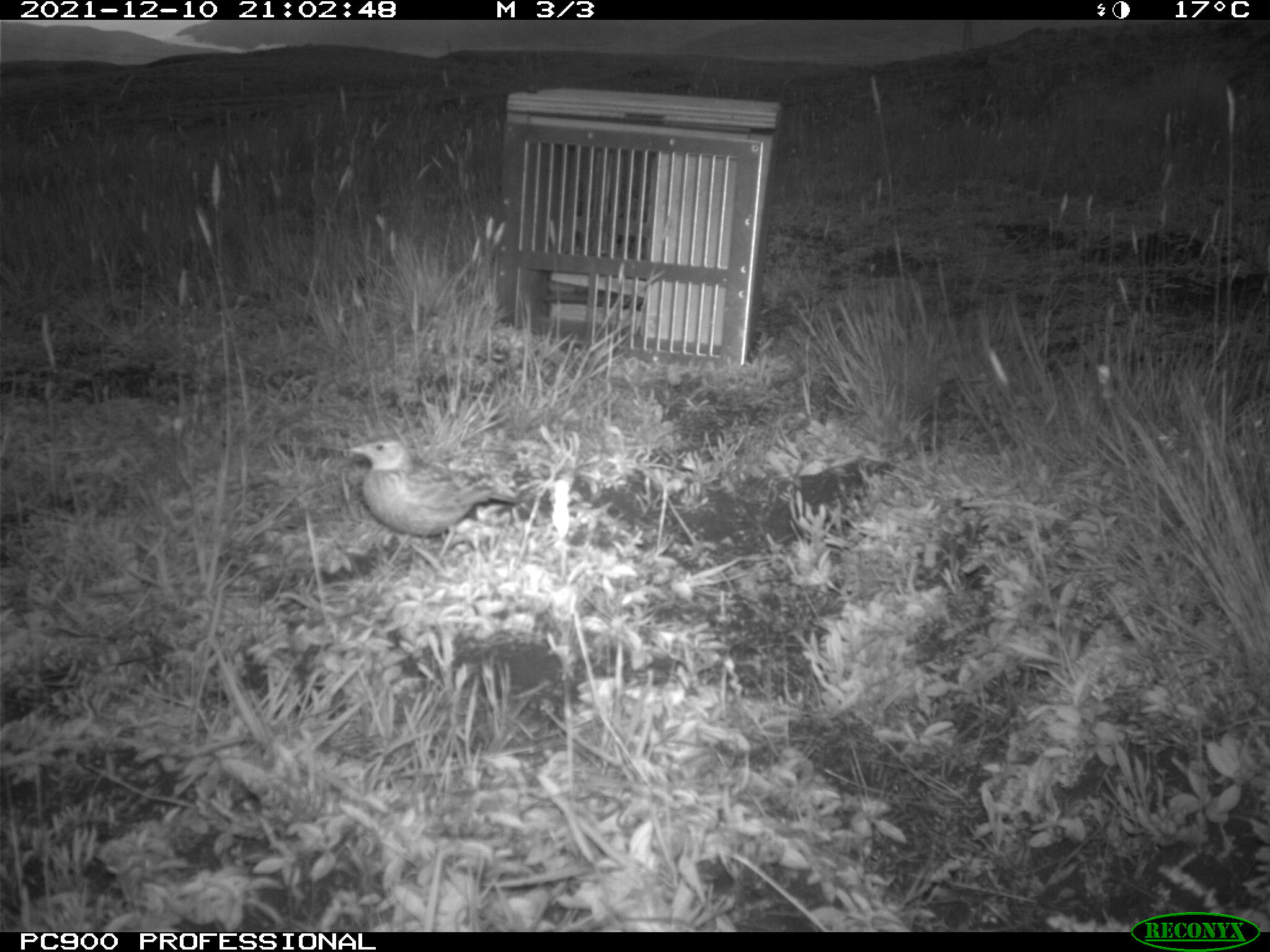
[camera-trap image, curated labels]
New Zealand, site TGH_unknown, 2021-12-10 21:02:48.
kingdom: Animalia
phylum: Chordata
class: Aves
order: Passeriformes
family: Motacillidae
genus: Anthus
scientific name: Anthus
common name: pipit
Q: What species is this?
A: Pipit (Anthus).